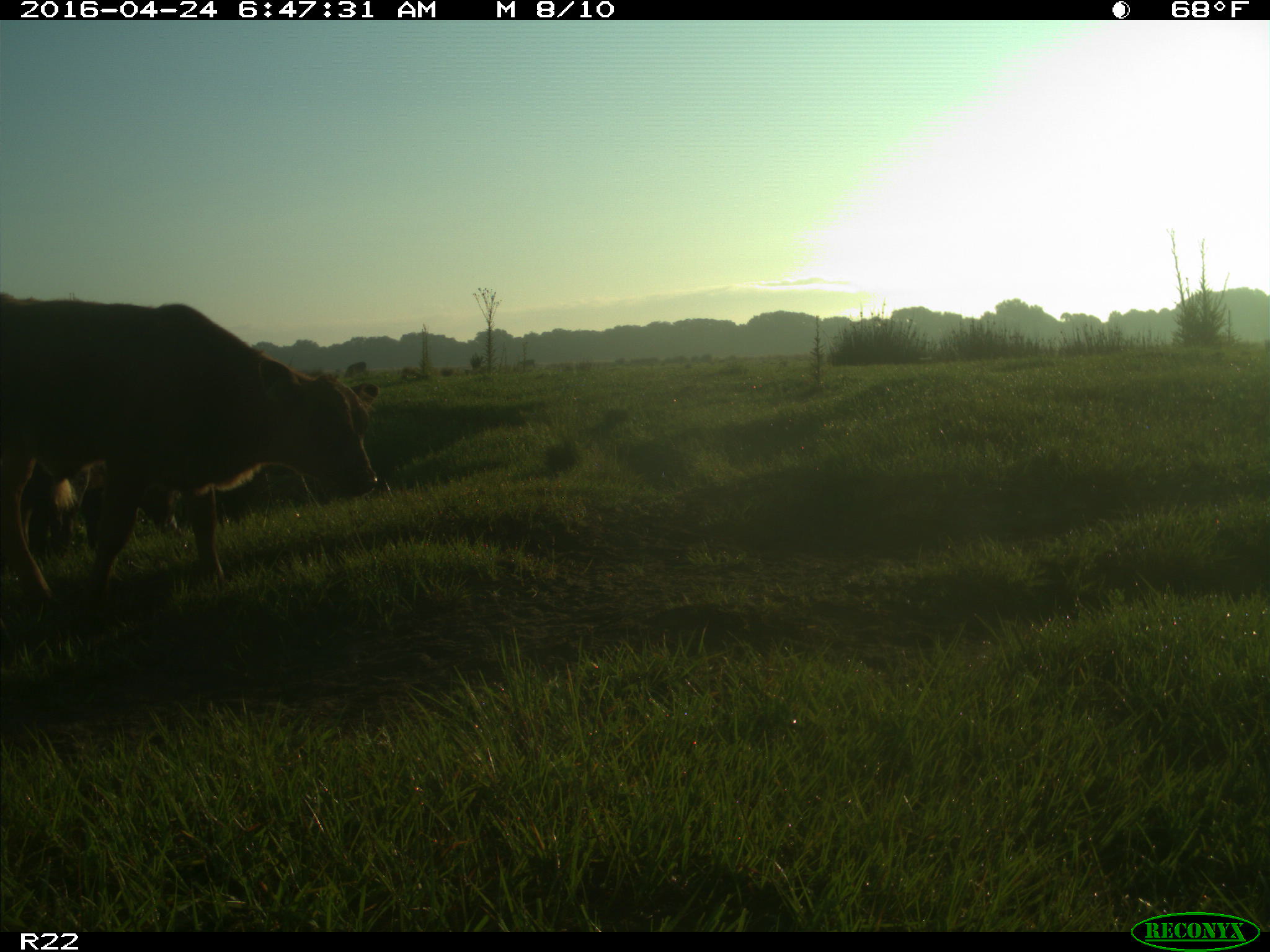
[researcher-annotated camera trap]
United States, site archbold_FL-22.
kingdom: Animalia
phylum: Chordata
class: Mammalia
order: Artiodactyla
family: Bovidae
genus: Bos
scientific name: Bos taurus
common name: domestic cow